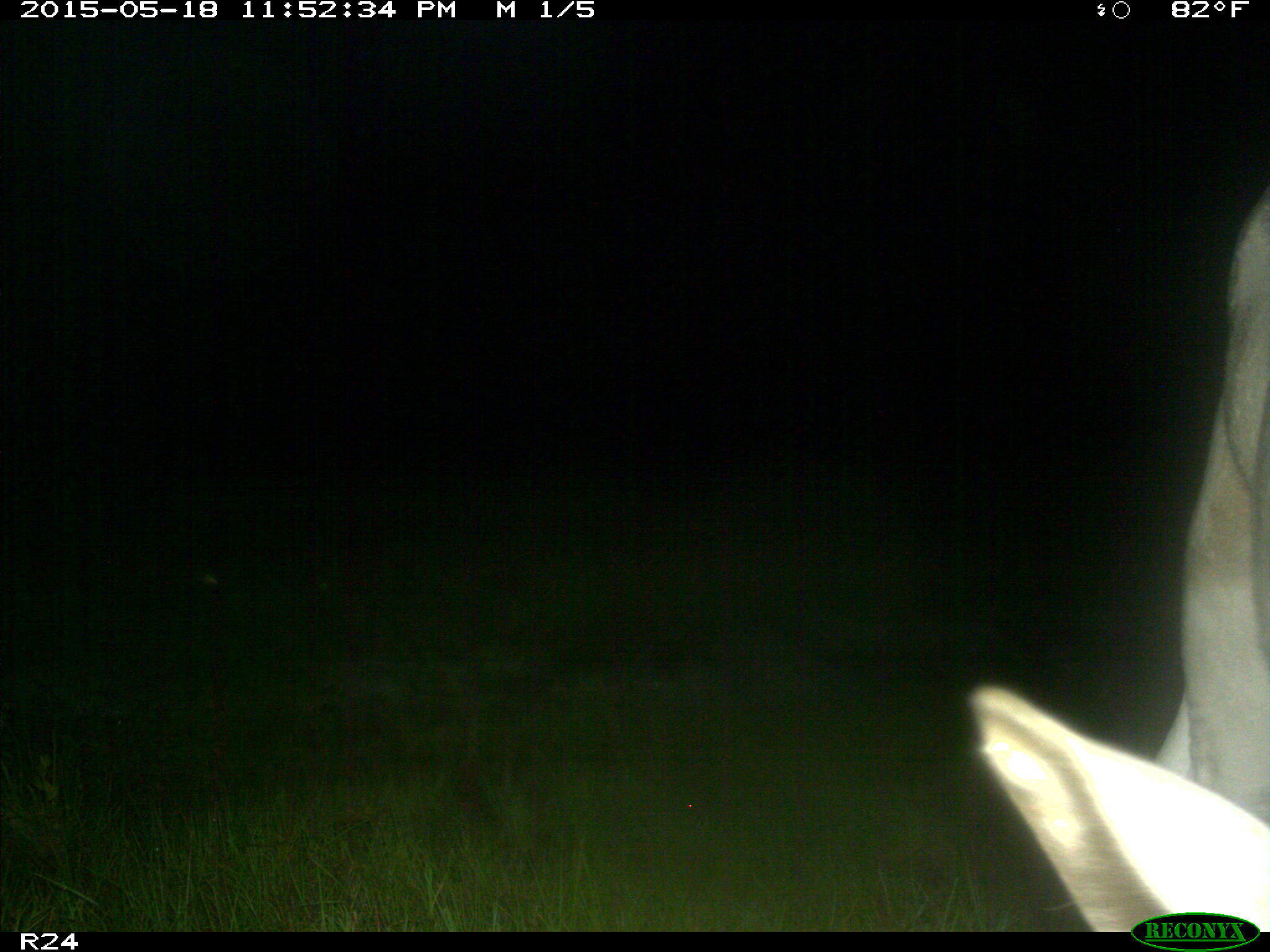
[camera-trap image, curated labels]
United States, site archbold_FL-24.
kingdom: Animalia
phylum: Chordata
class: Mammalia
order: Artiodactyla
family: Bovidae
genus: Bos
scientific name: Bos taurus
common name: domestic cow